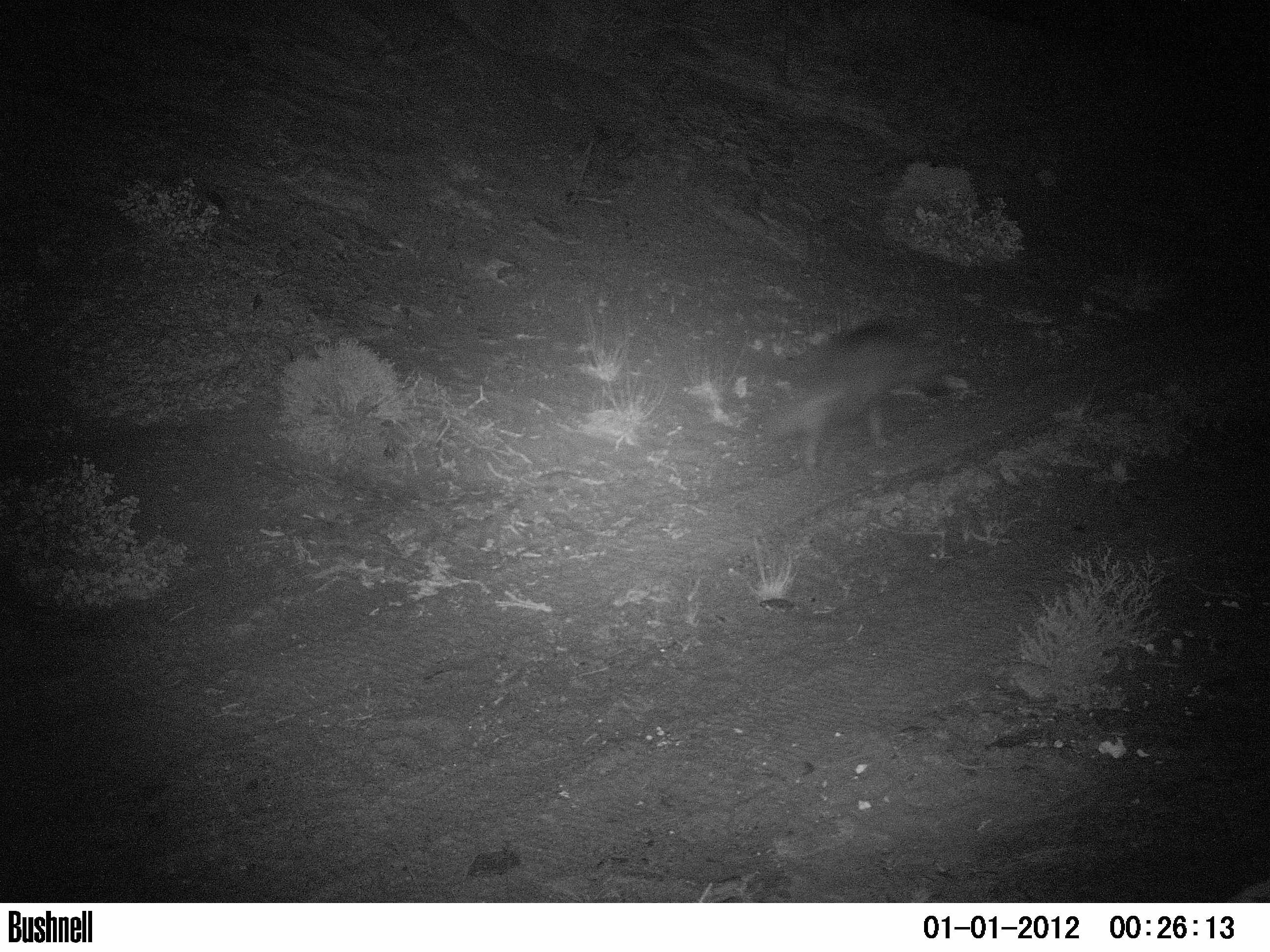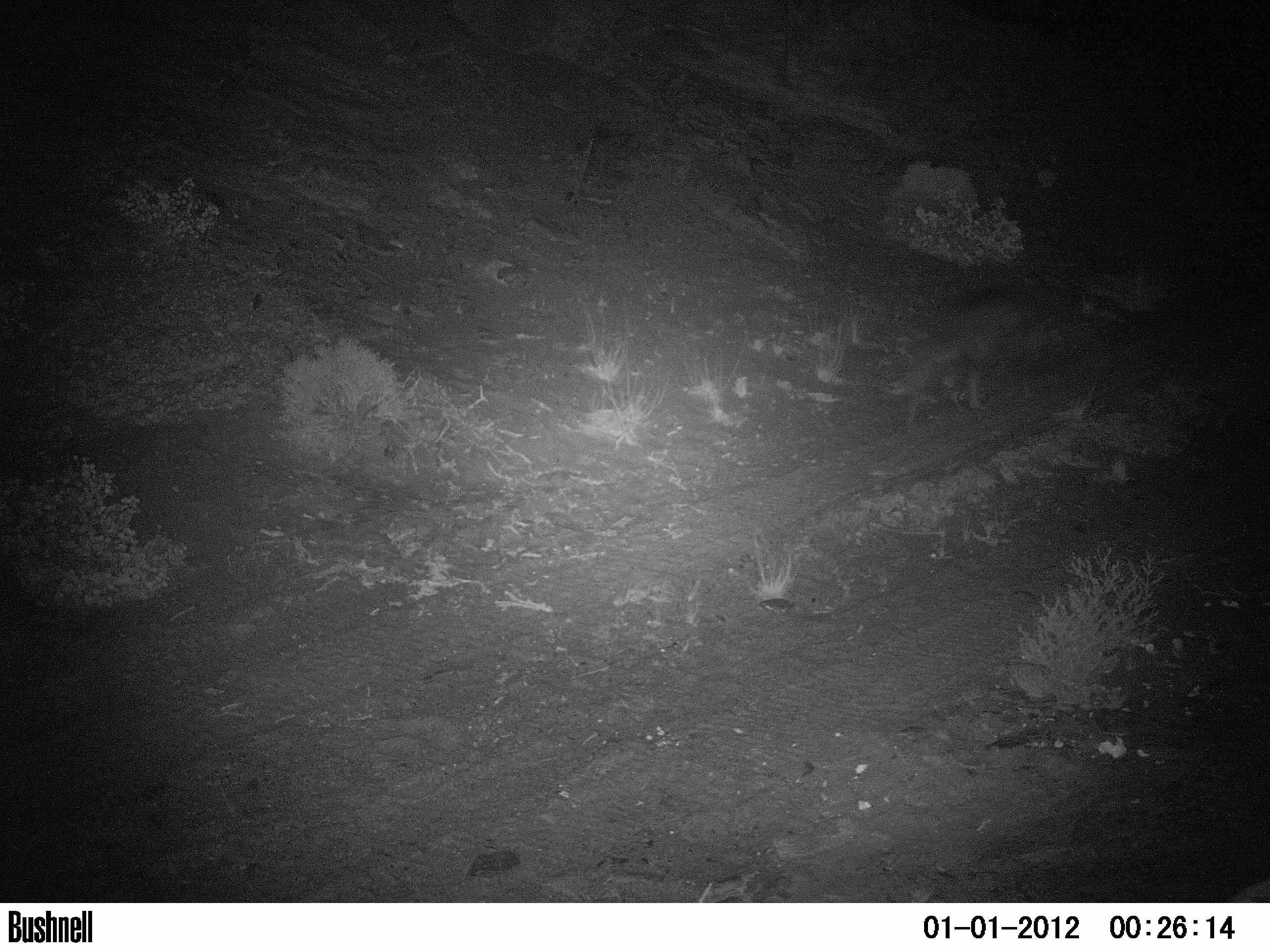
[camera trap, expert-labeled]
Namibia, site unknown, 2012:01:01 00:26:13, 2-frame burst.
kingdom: Animalia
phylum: Chordata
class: Mammalia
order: Carnivora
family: Hyaenidae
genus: Parahyaena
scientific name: Parahyaena brunnea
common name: brown hyena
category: hyaena brunnea